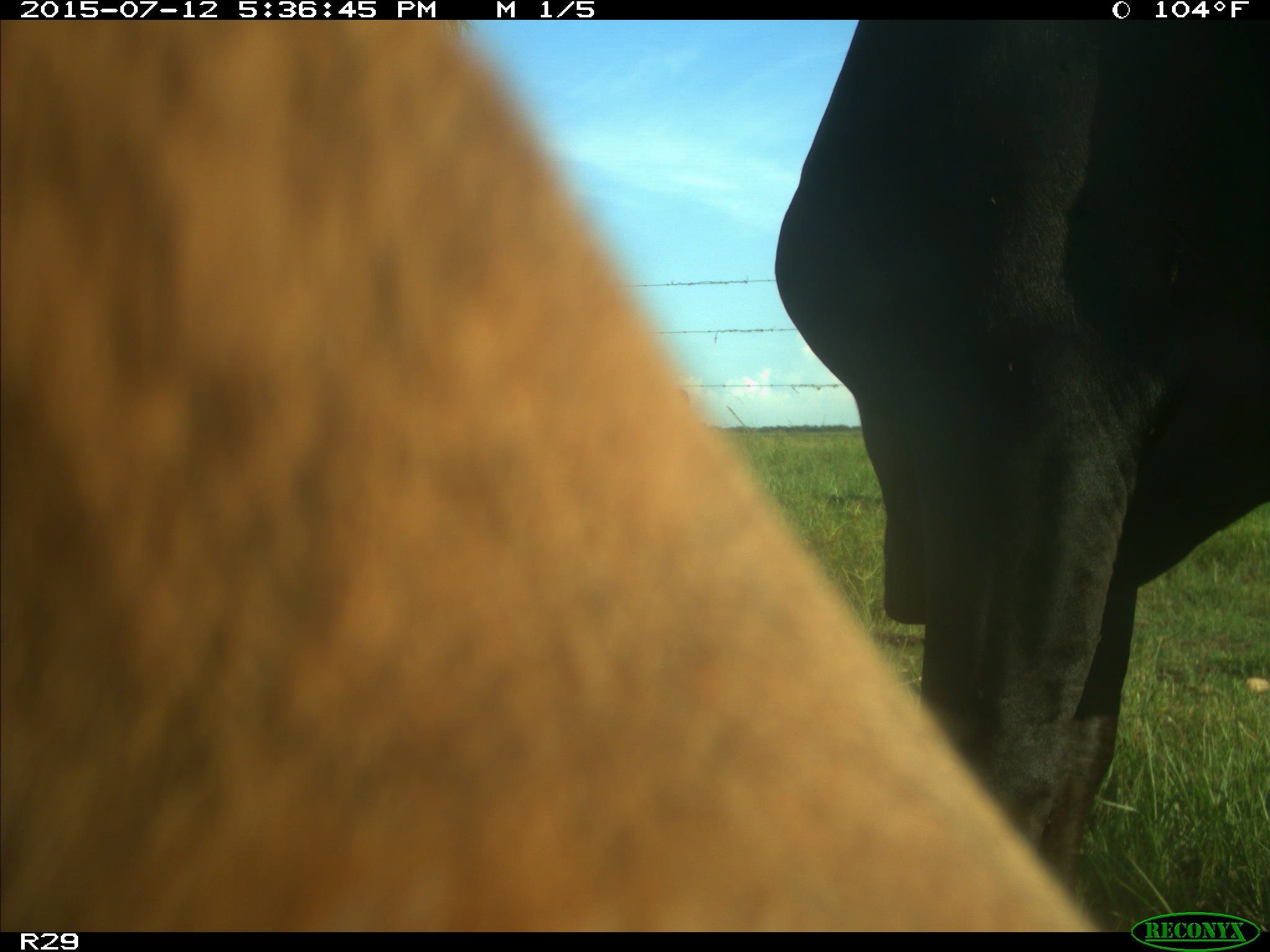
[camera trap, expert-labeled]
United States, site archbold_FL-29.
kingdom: Animalia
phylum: Chordata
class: Mammalia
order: Artiodactyla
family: Bovidae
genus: Bos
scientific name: Bos taurus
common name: domestic cow